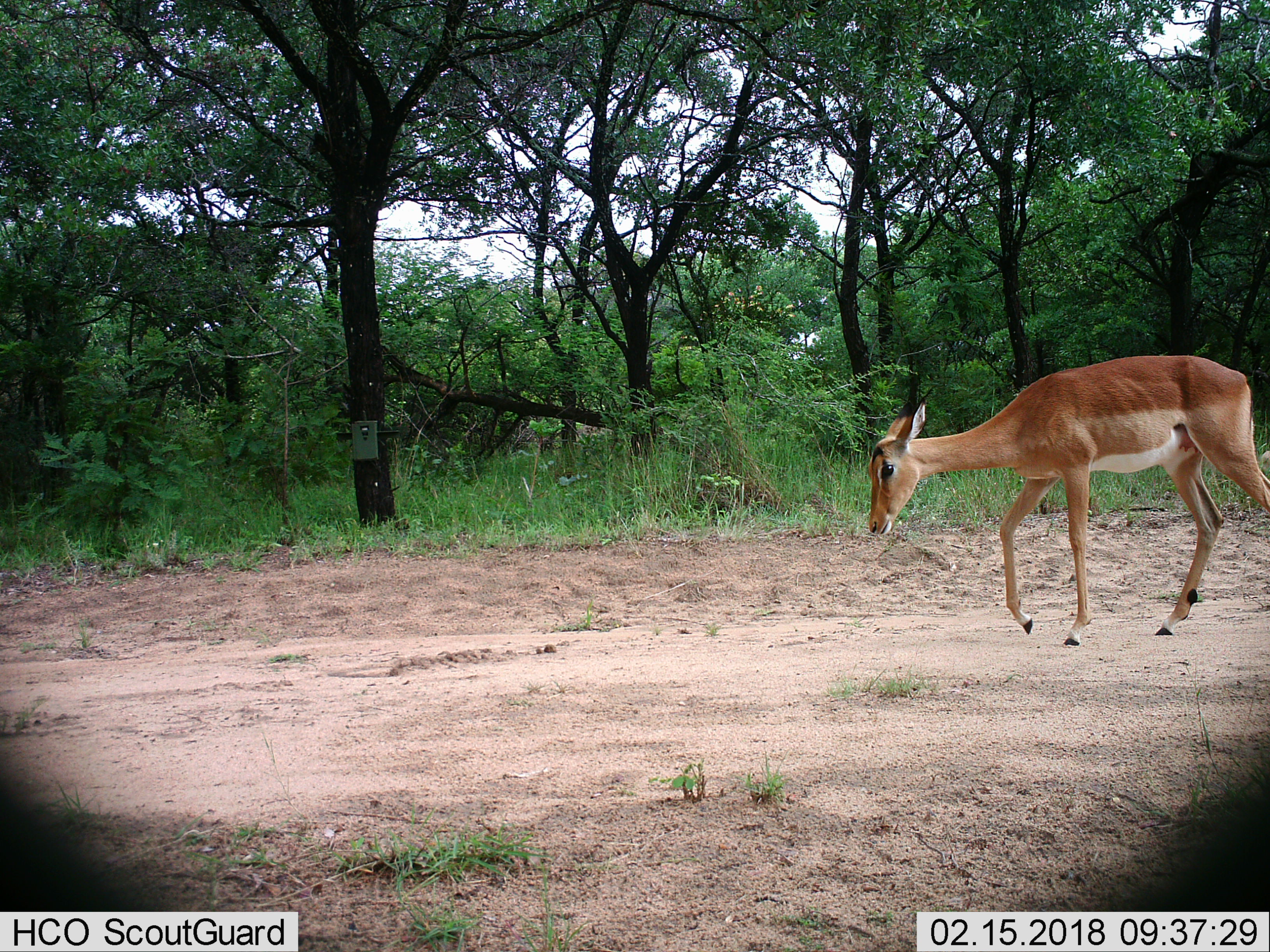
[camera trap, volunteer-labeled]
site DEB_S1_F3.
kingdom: Animalia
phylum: Chordata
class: Mammalia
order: Artiodactyla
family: Bovidae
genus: Aepyceros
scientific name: Aepyceros melampus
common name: impala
Impala (Aepyceros melampus), count 1. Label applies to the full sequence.